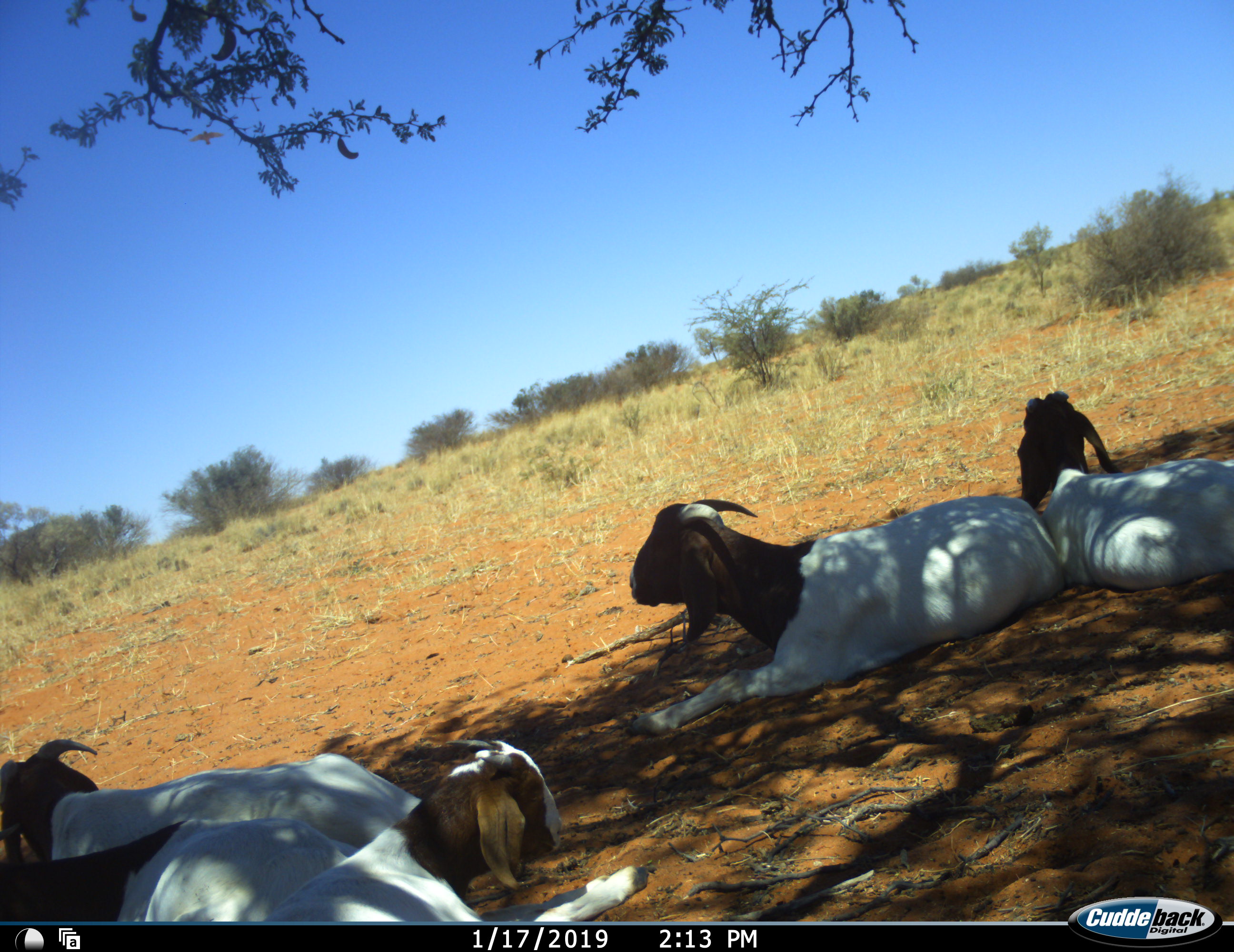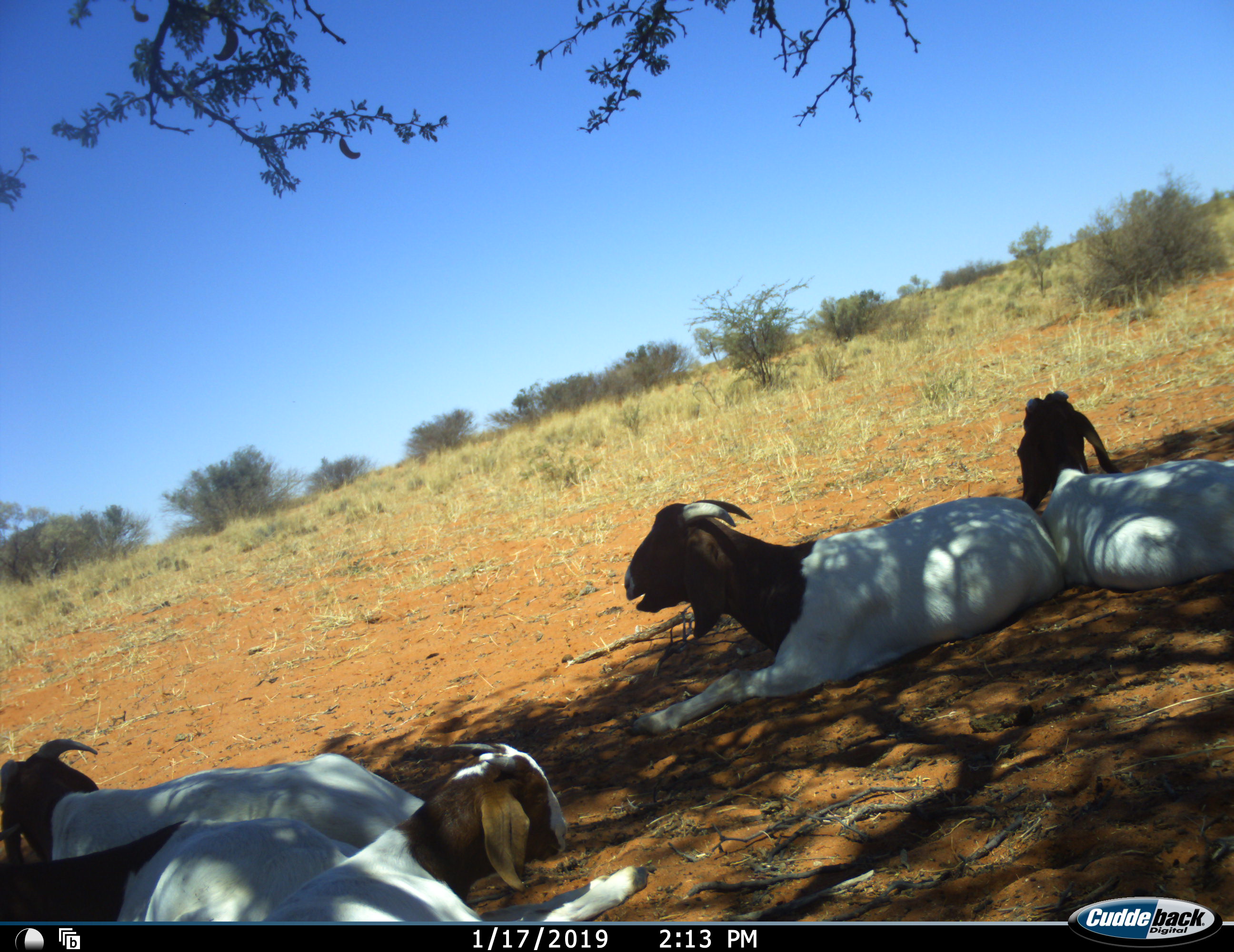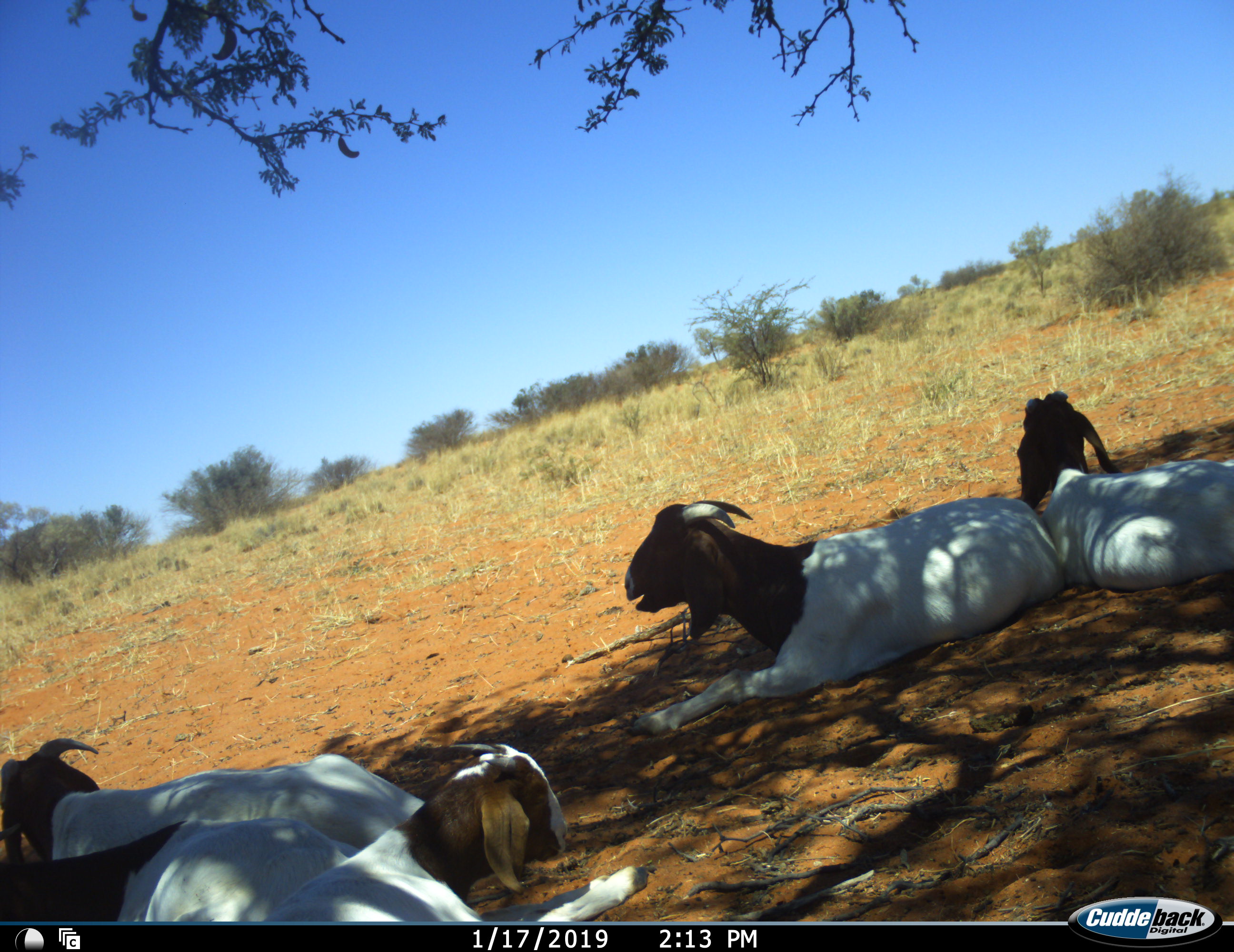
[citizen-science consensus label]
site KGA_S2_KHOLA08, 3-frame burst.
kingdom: Animalia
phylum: Chordata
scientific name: Vertebrata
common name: domestic animal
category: domesticanimal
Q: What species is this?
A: Domesticanimal (domestic animal) (Vertebrata).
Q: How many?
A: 5.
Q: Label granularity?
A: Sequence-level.